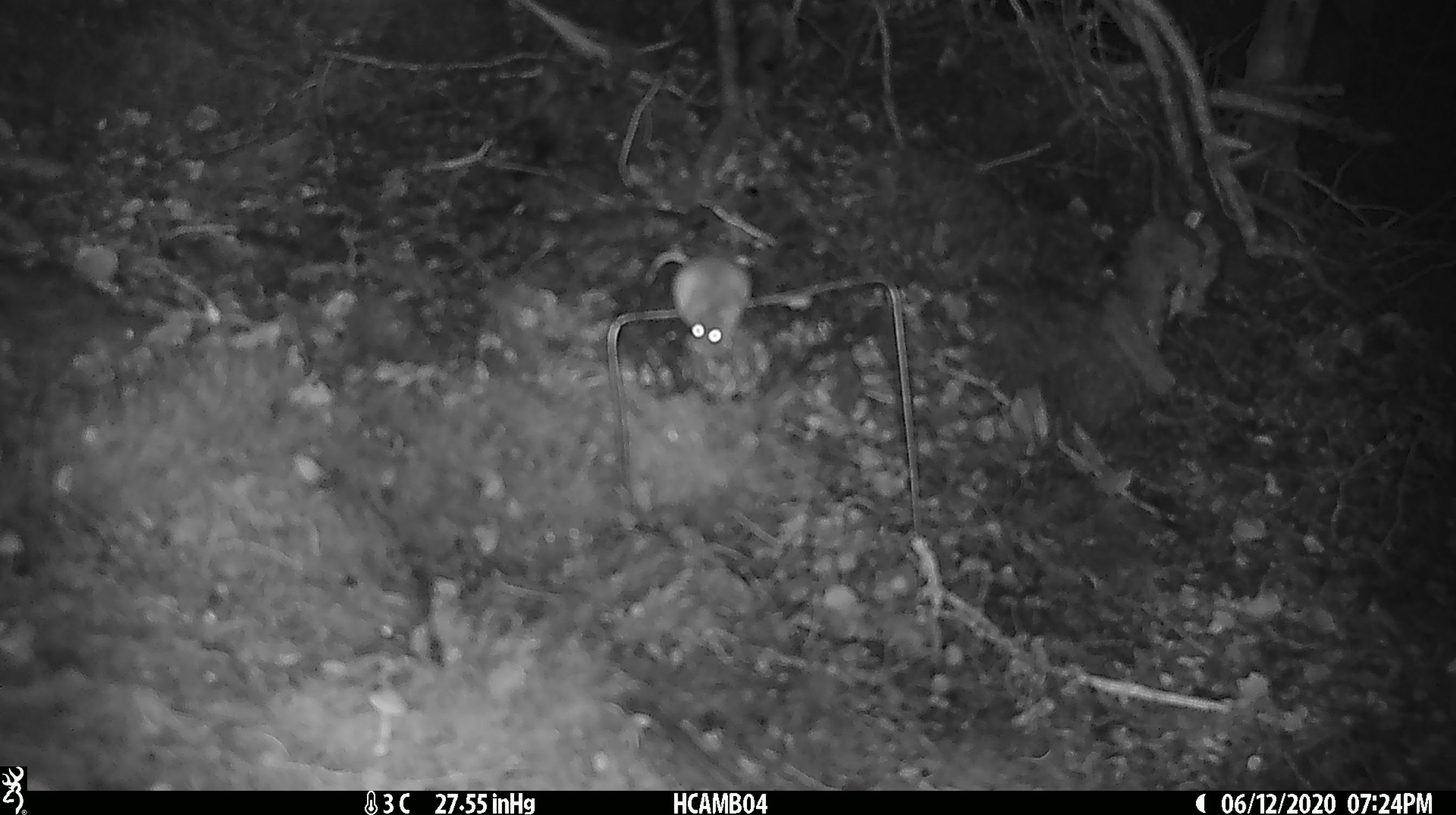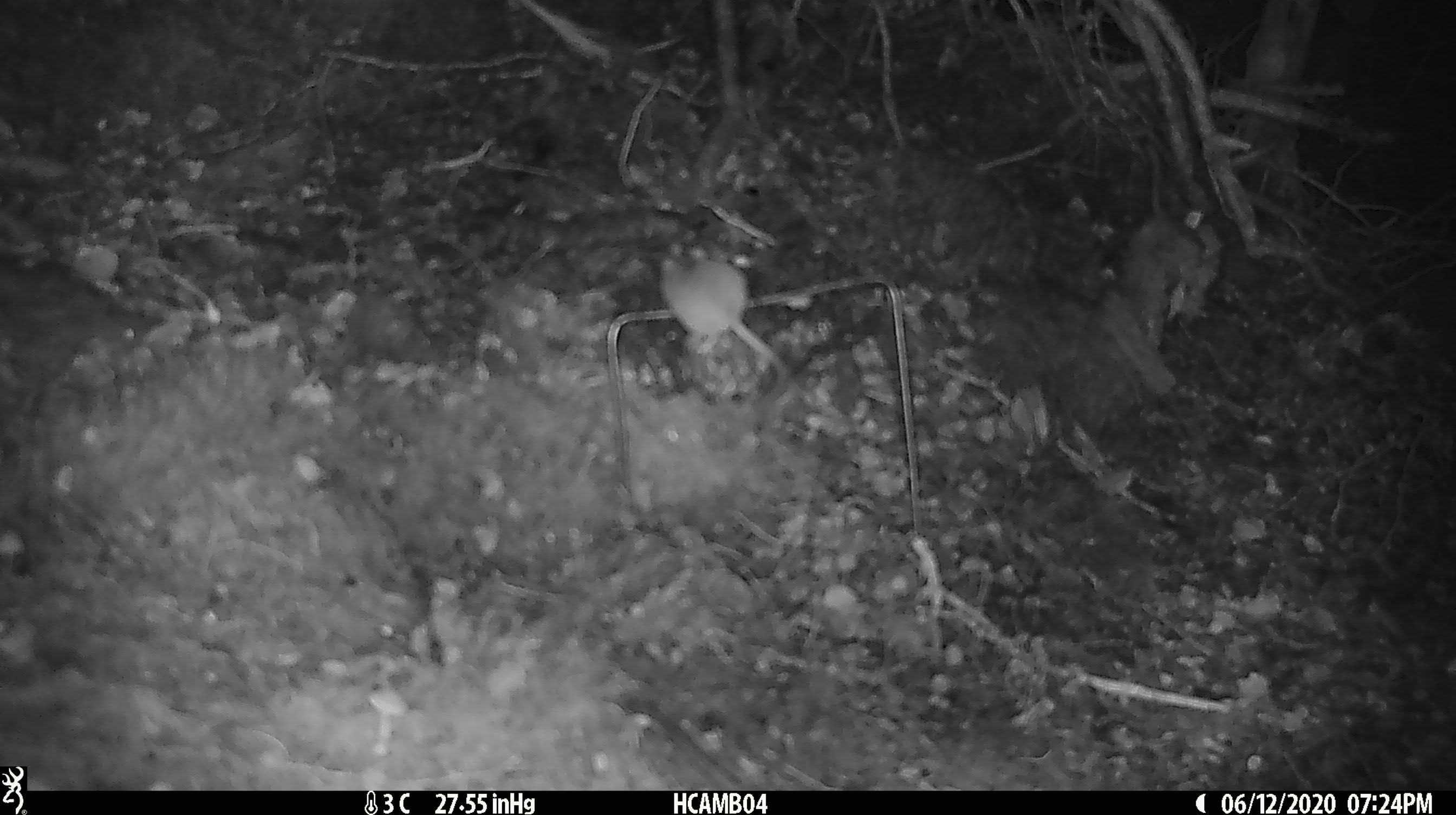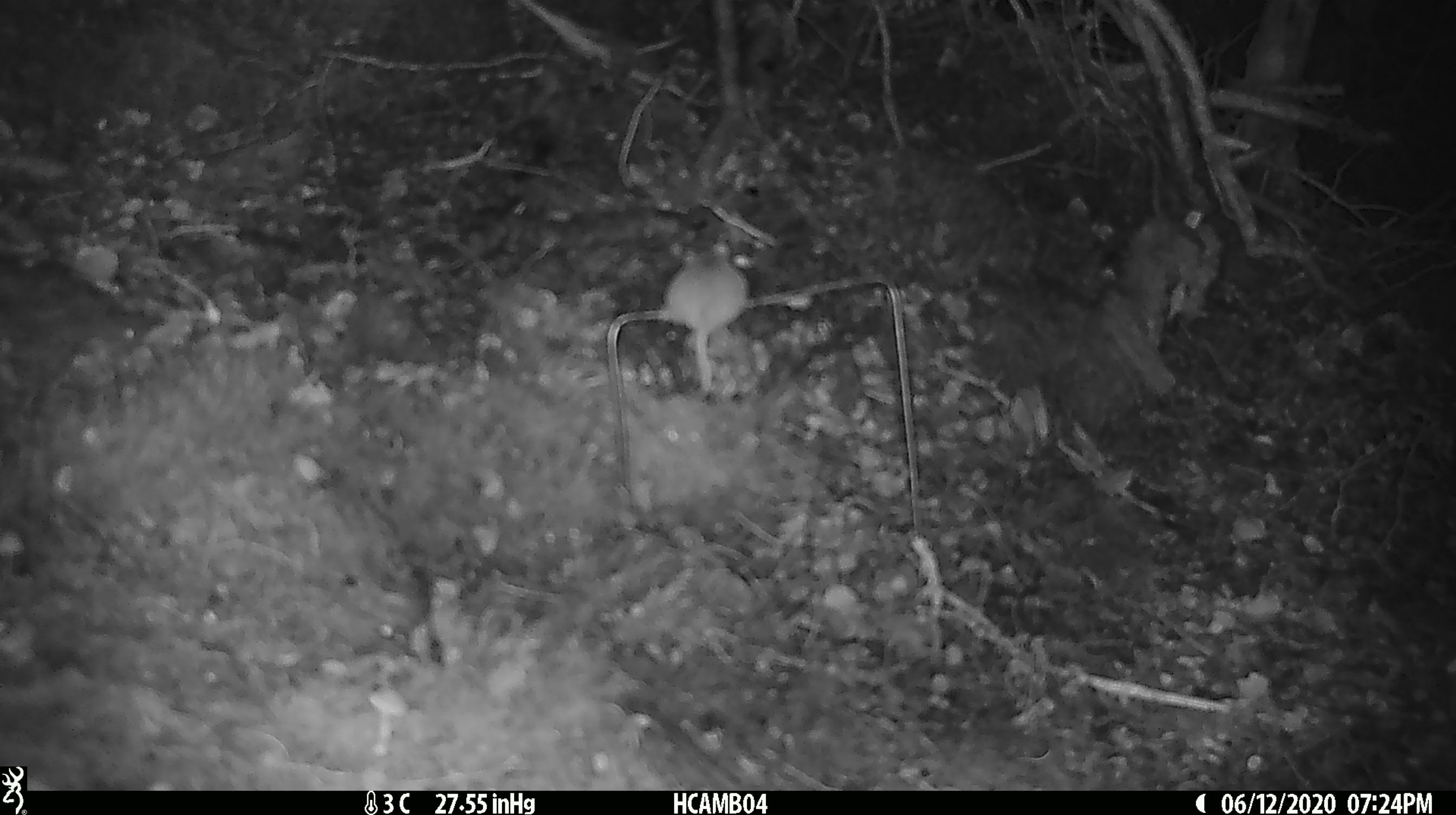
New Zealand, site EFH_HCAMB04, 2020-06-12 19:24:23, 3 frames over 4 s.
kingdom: Animalia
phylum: Chordata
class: Mammalia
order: Rodentia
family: Muridae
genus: Mus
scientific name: Mus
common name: mouse